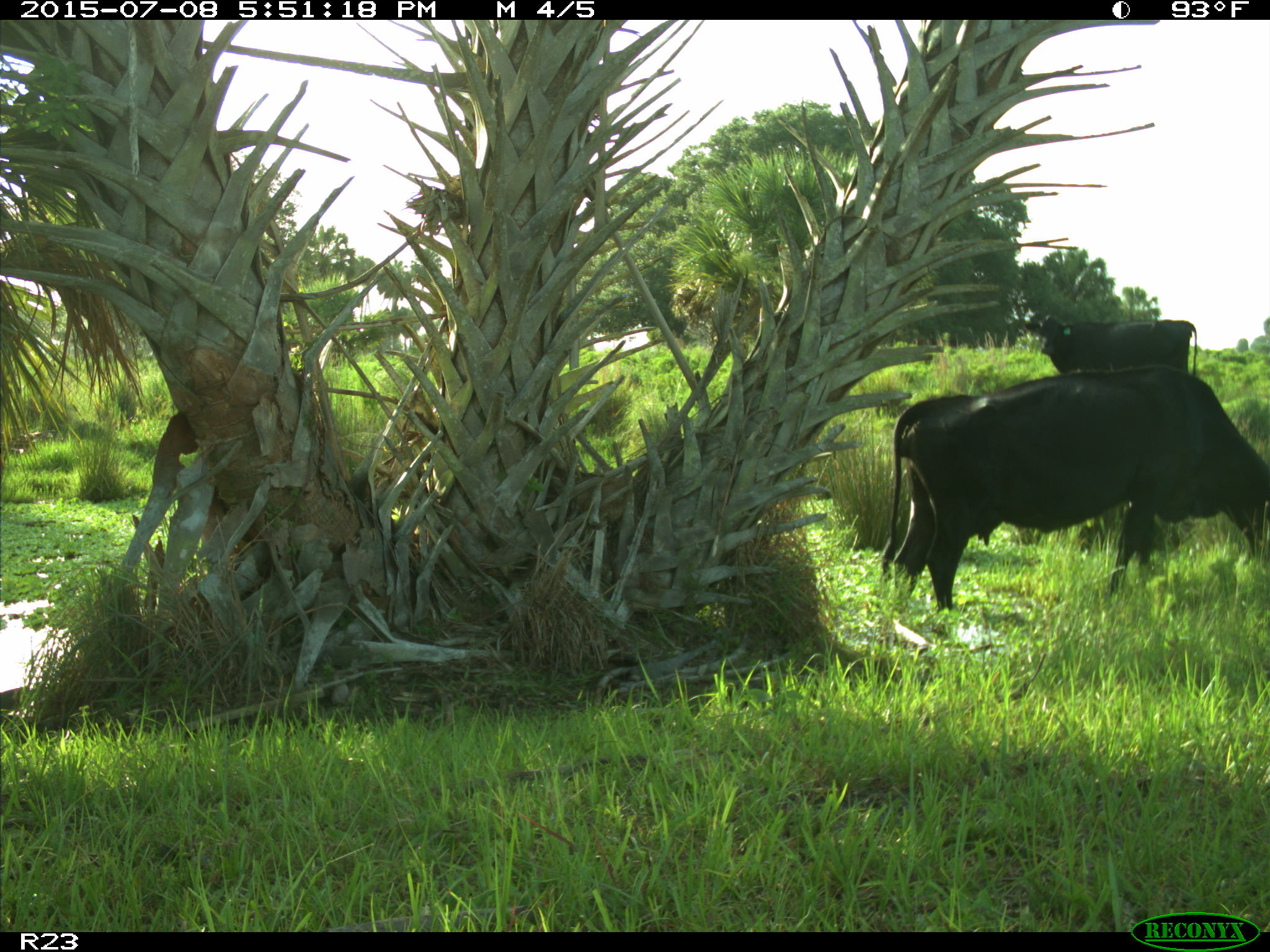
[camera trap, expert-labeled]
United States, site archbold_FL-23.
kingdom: Animalia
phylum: Chordata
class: Mammalia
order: Artiodactyla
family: Bovidae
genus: Bos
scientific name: Bos taurus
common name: domestic cow